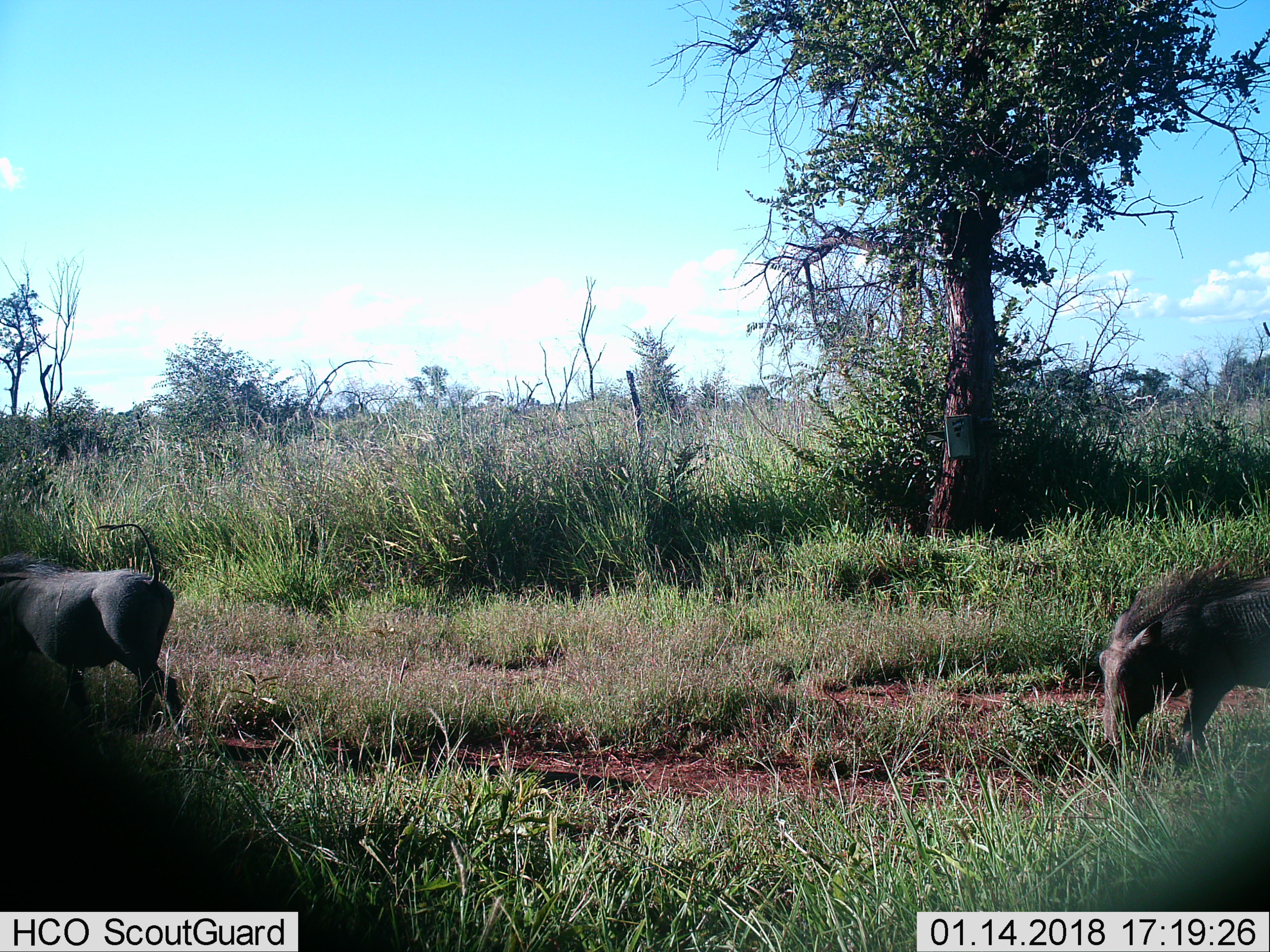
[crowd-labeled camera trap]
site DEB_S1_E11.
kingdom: Animalia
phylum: Chordata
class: Mammalia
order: Artiodactyla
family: Suidae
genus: Phacochoerus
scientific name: Phacochoerus africanus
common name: warthog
Warthog (Phacochoerus africanus), count 2. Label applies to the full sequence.